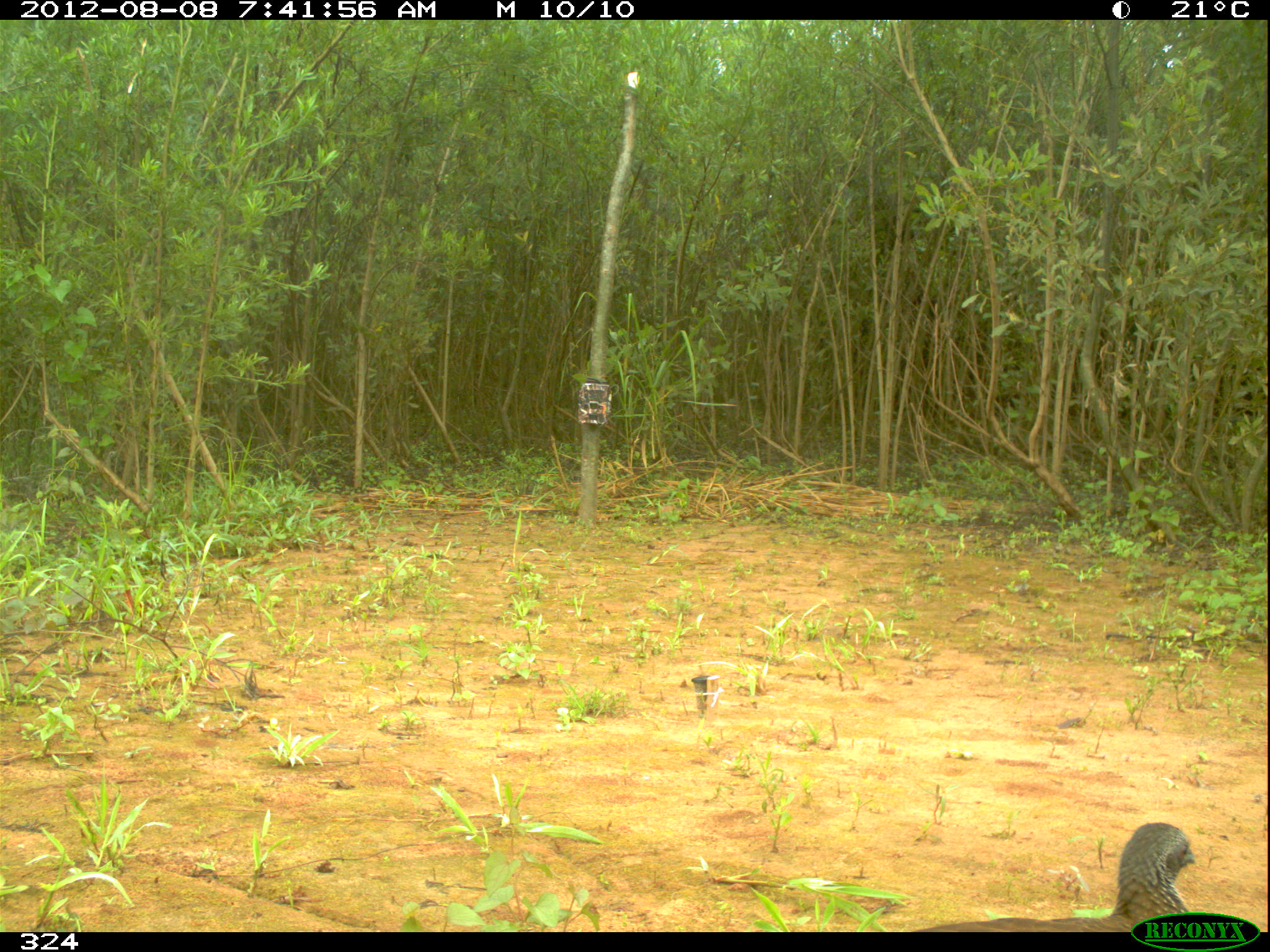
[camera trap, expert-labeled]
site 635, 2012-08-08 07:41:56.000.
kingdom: Animalia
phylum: Chordata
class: Aves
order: Galliformes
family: Cracidae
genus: Ortalis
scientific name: Ortalis guttata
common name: speckled chachalaca